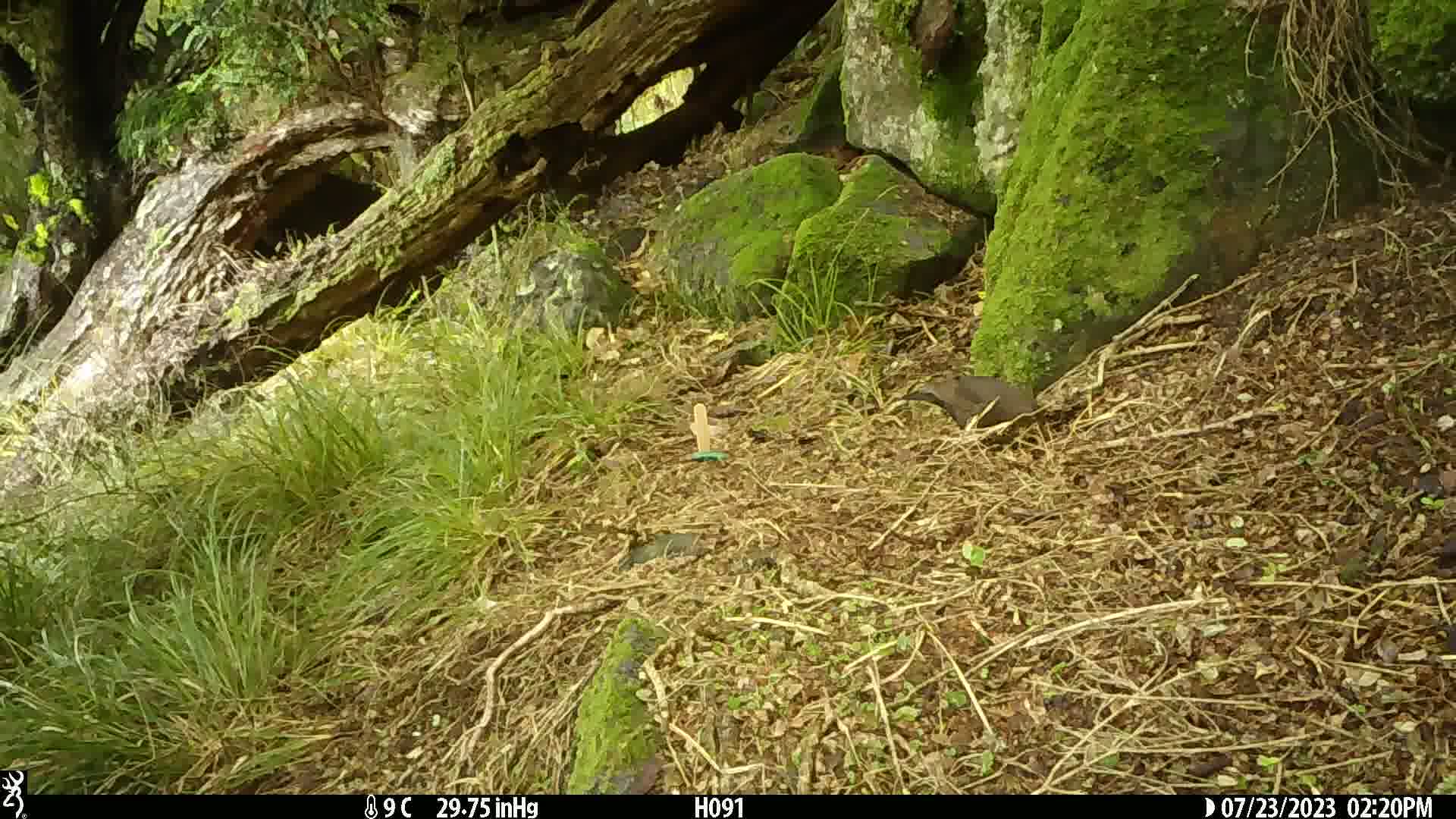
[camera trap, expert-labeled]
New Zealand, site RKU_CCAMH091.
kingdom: Animalia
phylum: Chordata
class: Aves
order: Passeriformes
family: Turdidae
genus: Turdus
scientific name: Turdus merula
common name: eurasian blackbird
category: blackbird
Blackbird (eurasian blackbird) (Turdus merula).